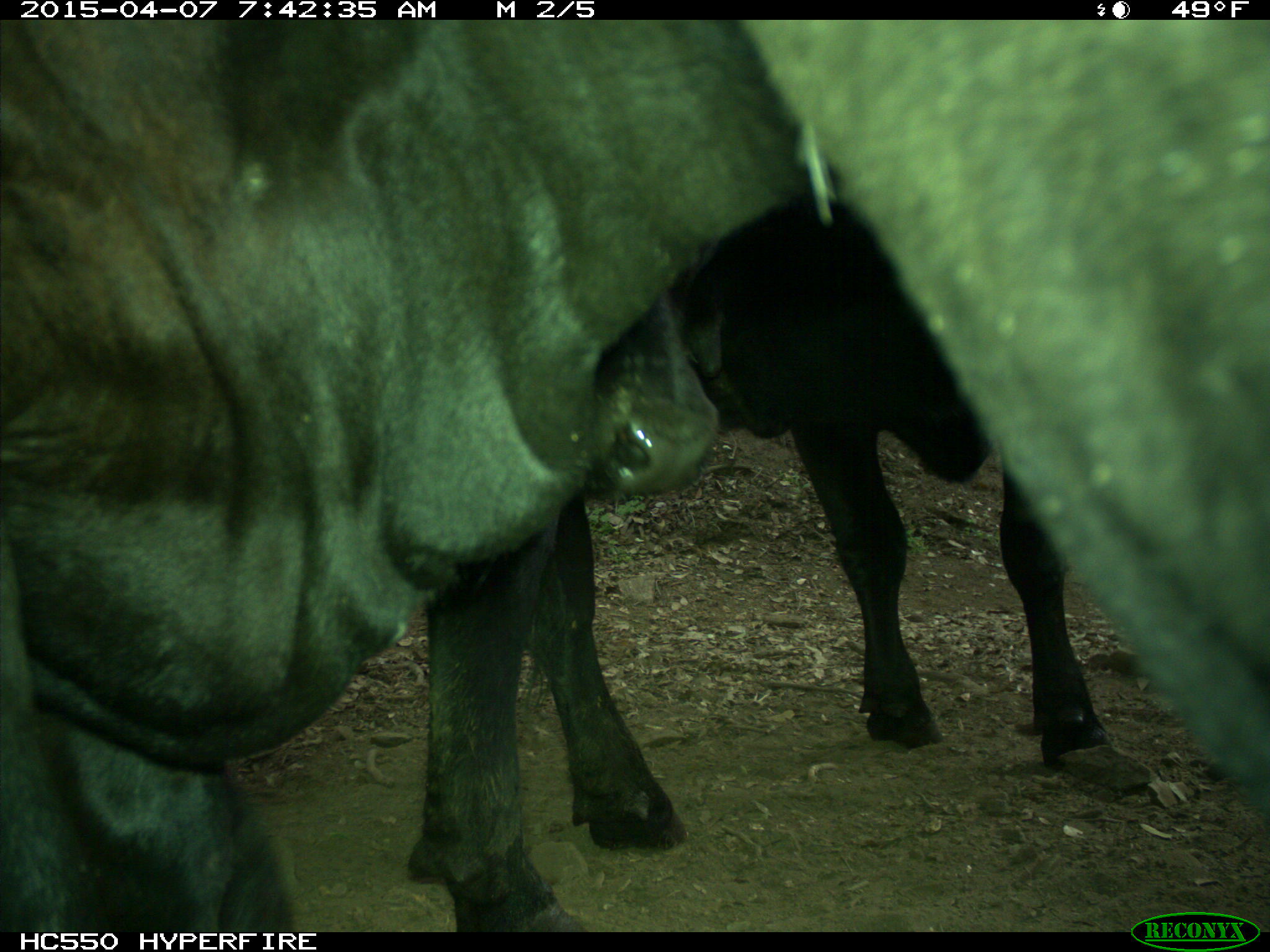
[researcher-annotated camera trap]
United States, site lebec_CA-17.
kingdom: Animalia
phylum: Chordata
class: Mammalia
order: Artiodactyla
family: Bovidae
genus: Bos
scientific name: Bos taurus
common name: domestic cow